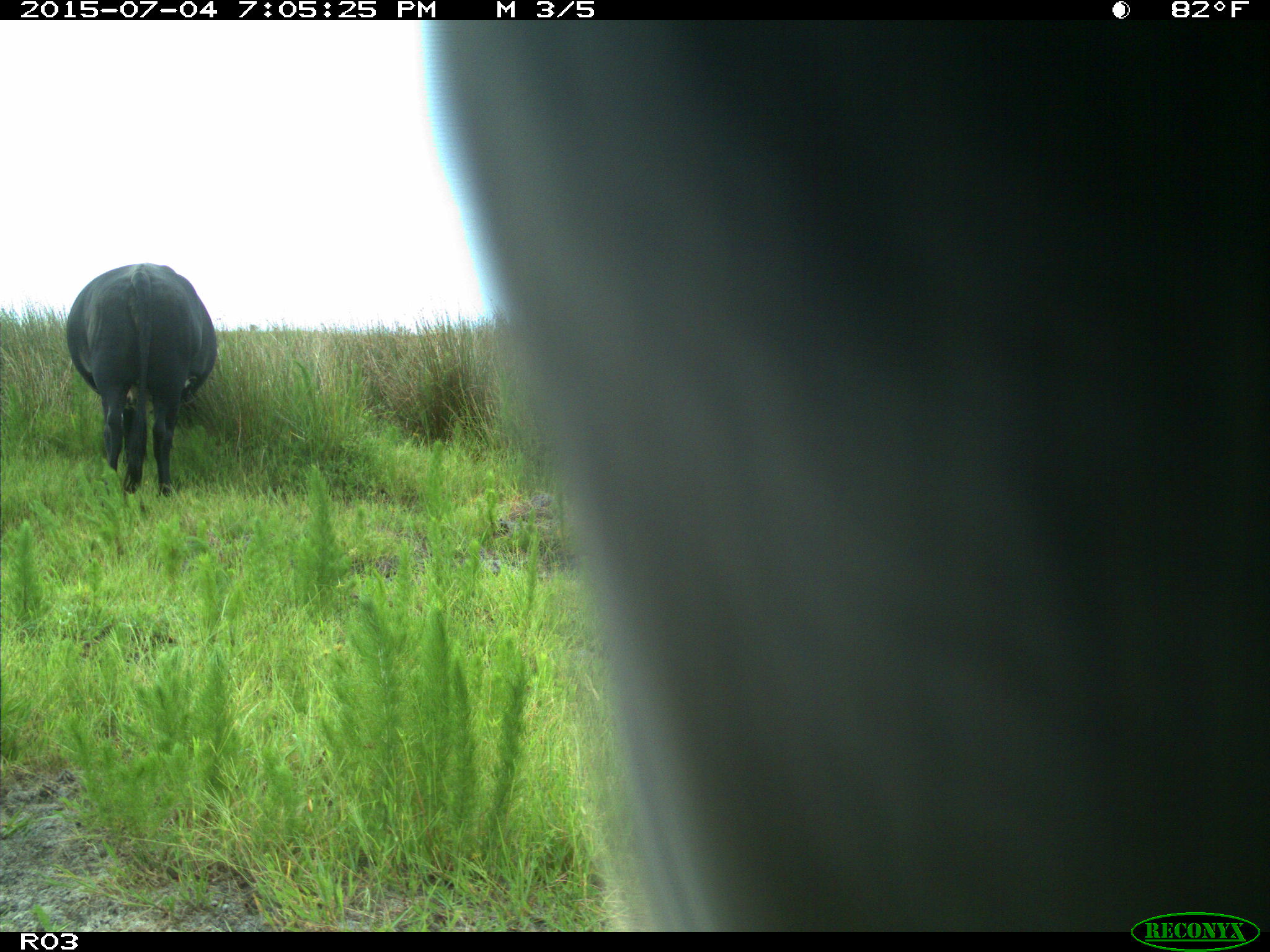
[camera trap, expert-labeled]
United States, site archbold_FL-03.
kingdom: Animalia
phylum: Chordata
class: Mammalia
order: Artiodactyla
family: Bovidae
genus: Bos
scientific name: Bos taurus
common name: domestic cow